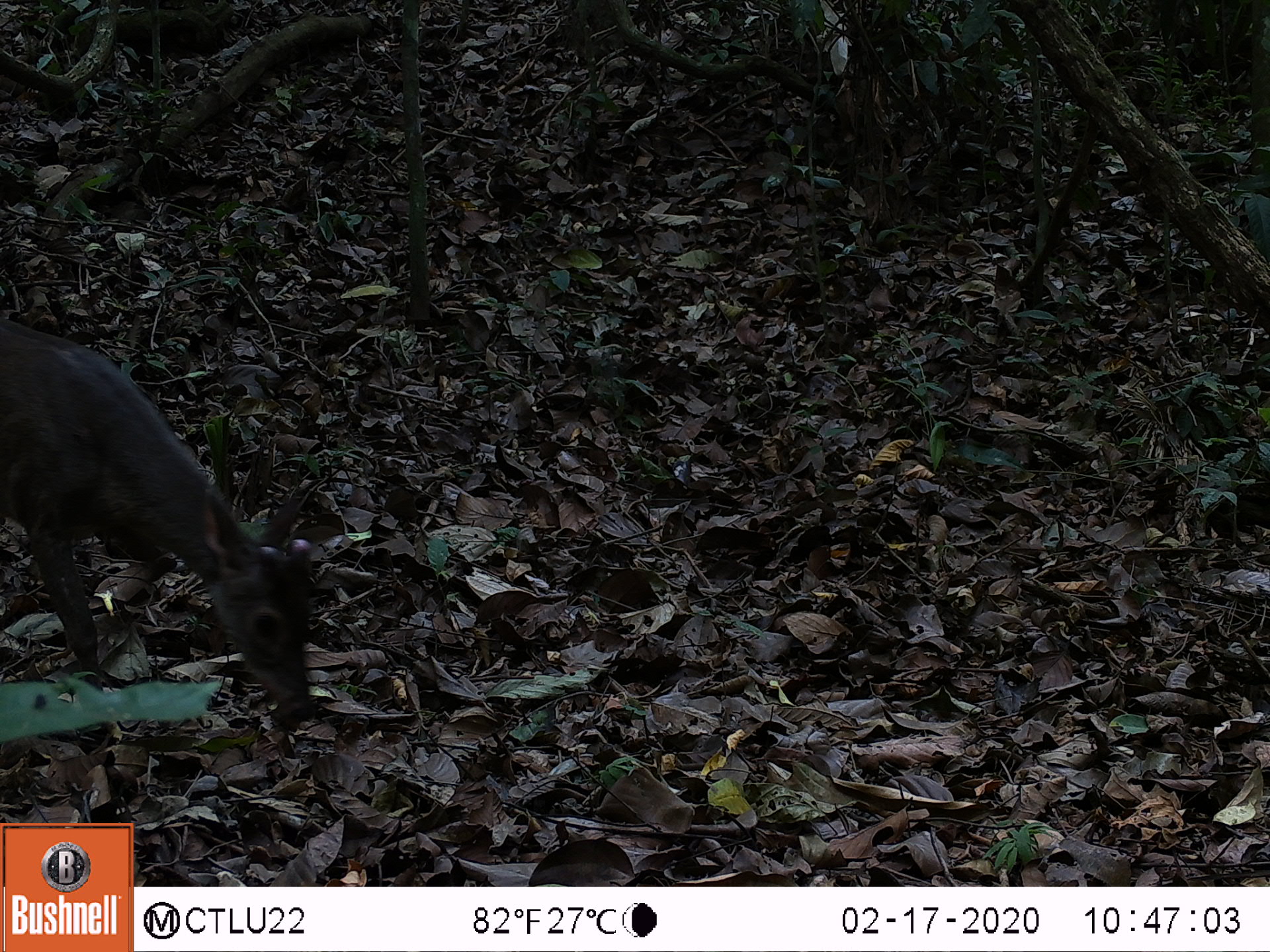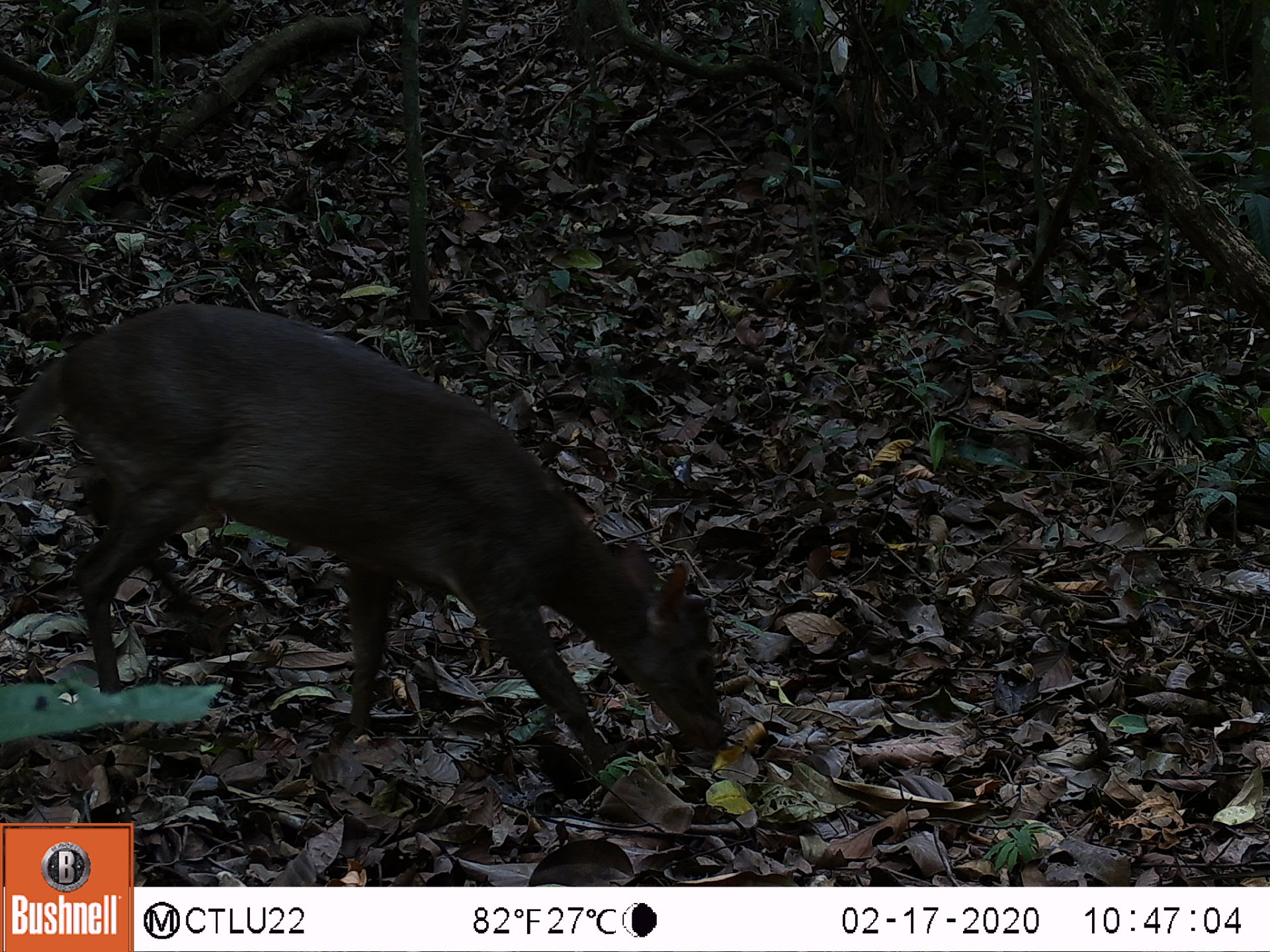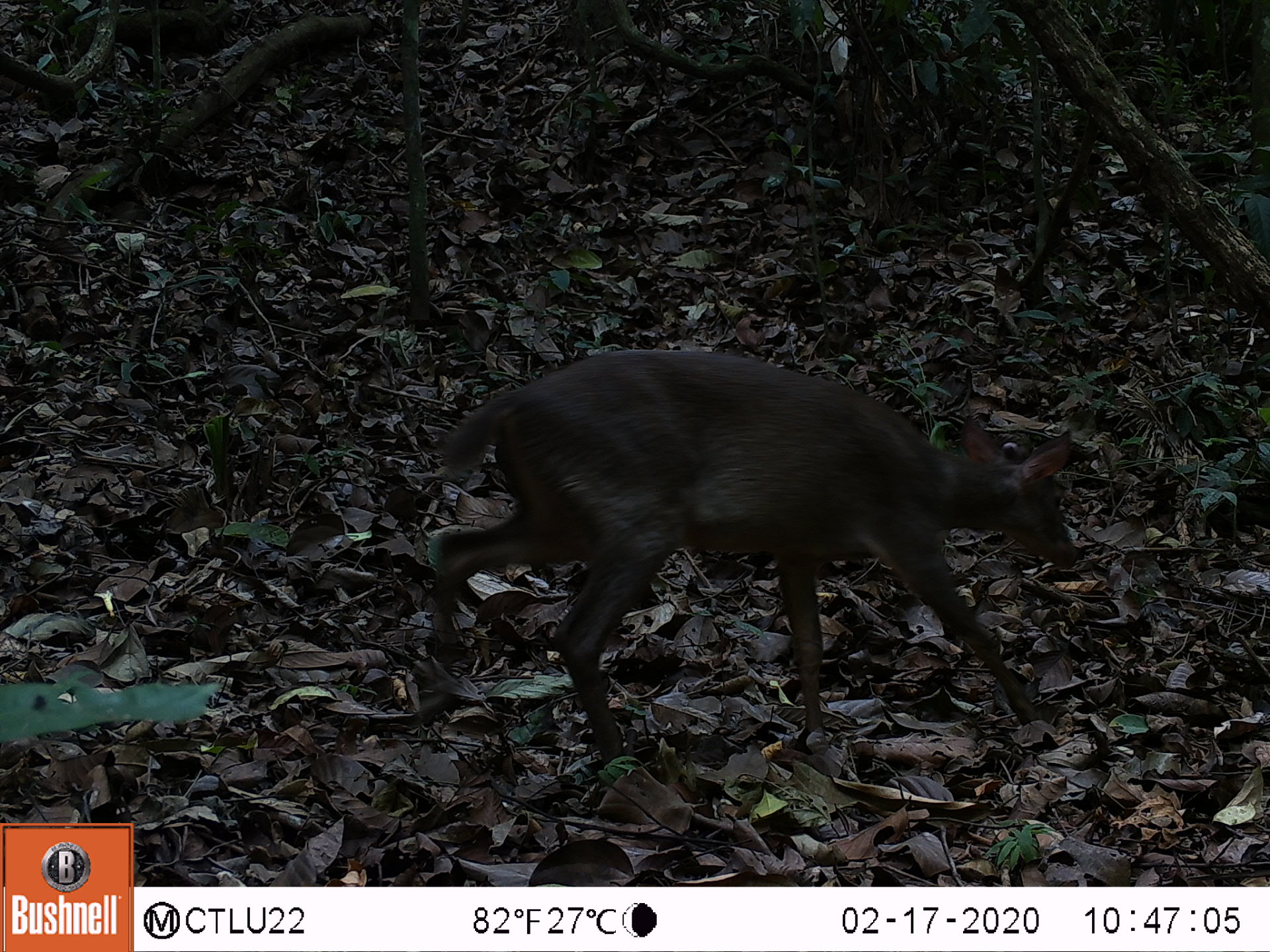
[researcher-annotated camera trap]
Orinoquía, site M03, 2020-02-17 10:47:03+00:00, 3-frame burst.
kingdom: Animalia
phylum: Chordata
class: Mammalia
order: Artiodactyla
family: Cervidae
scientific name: Cervidae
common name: deer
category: unknown cervid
Unknown cervid (deer) (Cervidae).